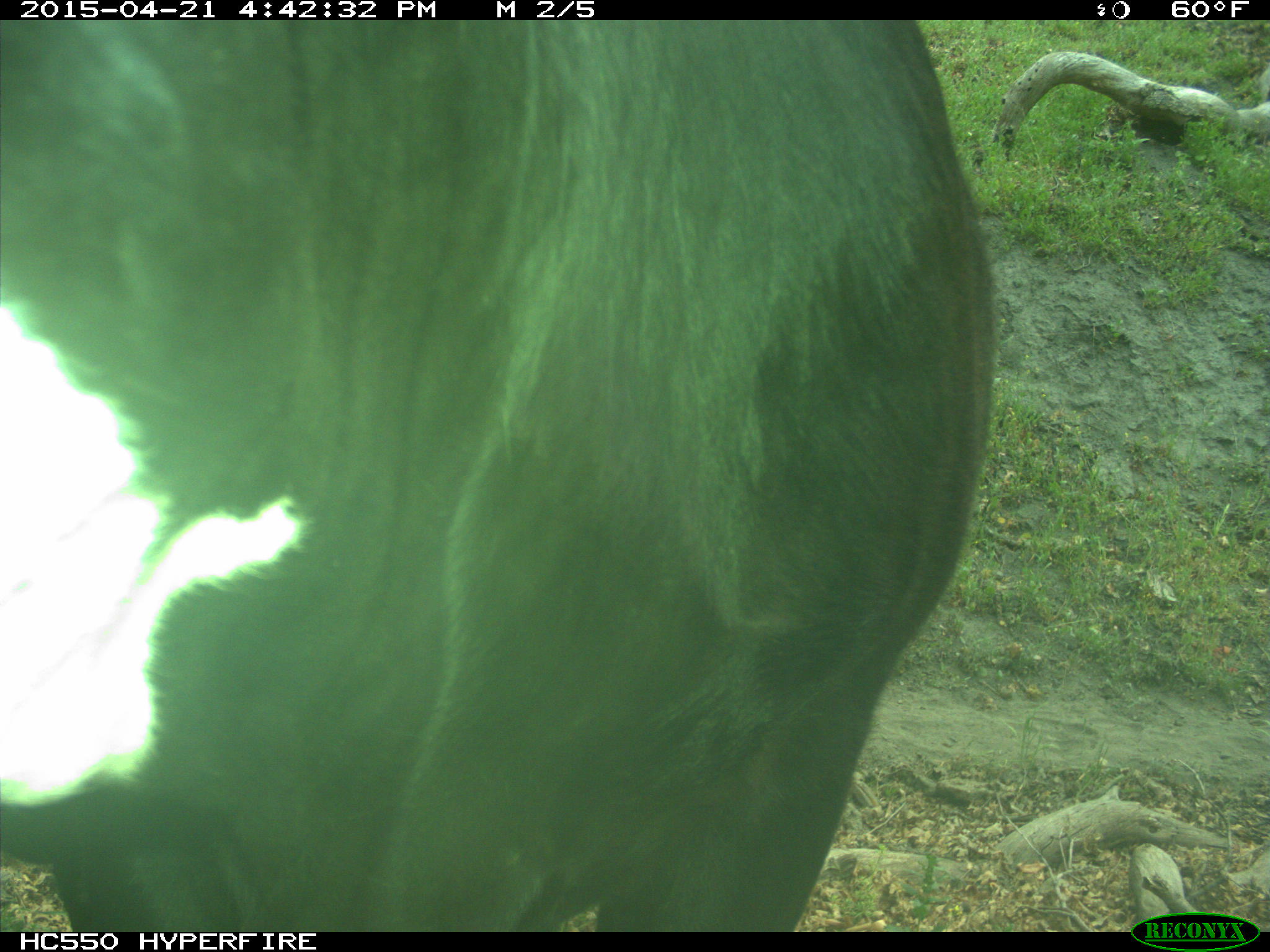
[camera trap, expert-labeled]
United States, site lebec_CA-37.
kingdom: Animalia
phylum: Chordata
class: Mammalia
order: Artiodactyla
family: Bovidae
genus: Bos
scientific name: Bos taurus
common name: domestic cow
Bos taurus (domestic cow).